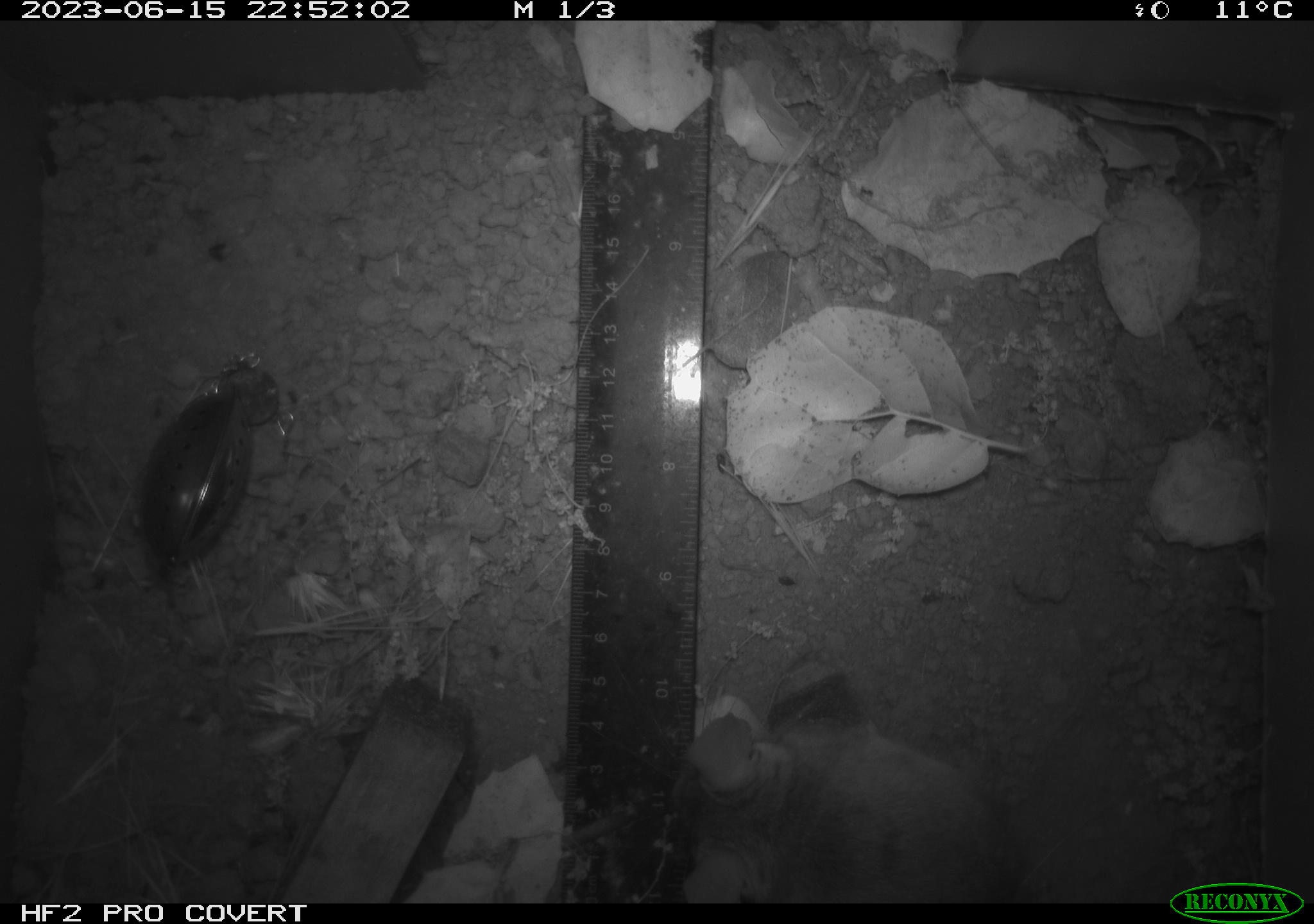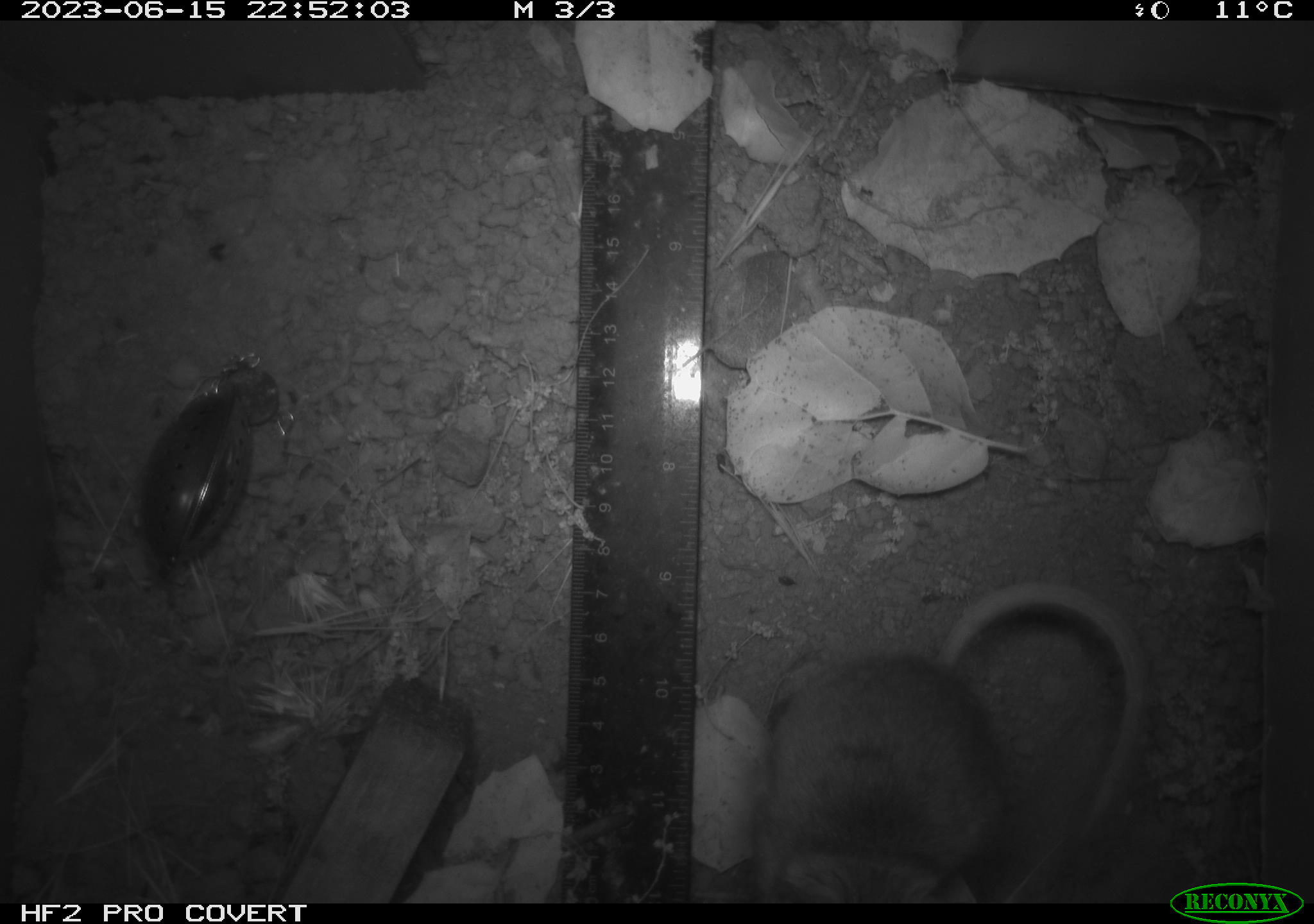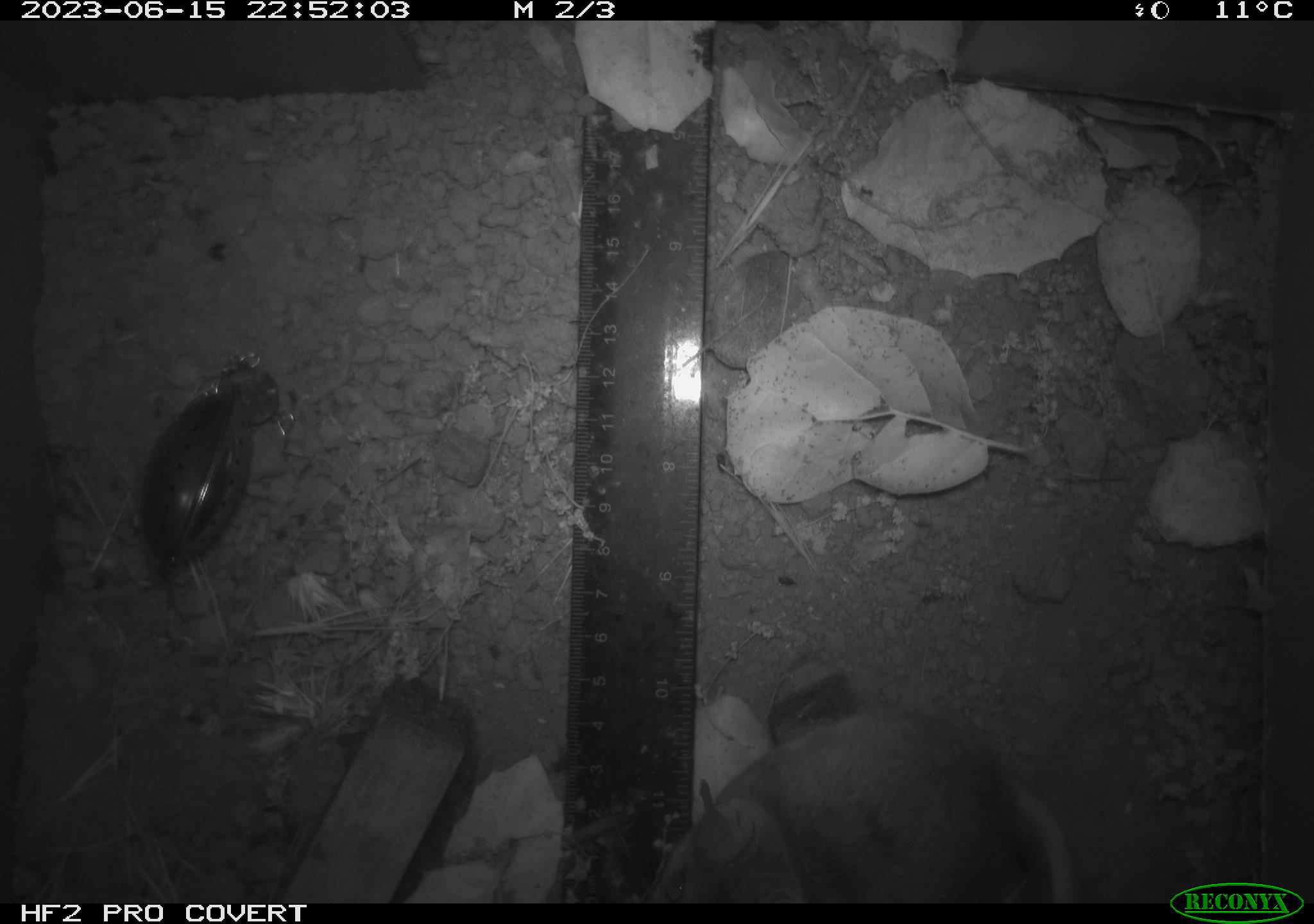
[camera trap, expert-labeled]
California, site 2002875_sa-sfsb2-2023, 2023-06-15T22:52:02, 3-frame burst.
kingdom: Animalia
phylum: Chordata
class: Mammalia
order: Rodentia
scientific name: Rodentia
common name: mouse species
Mouse species (Rodentia).